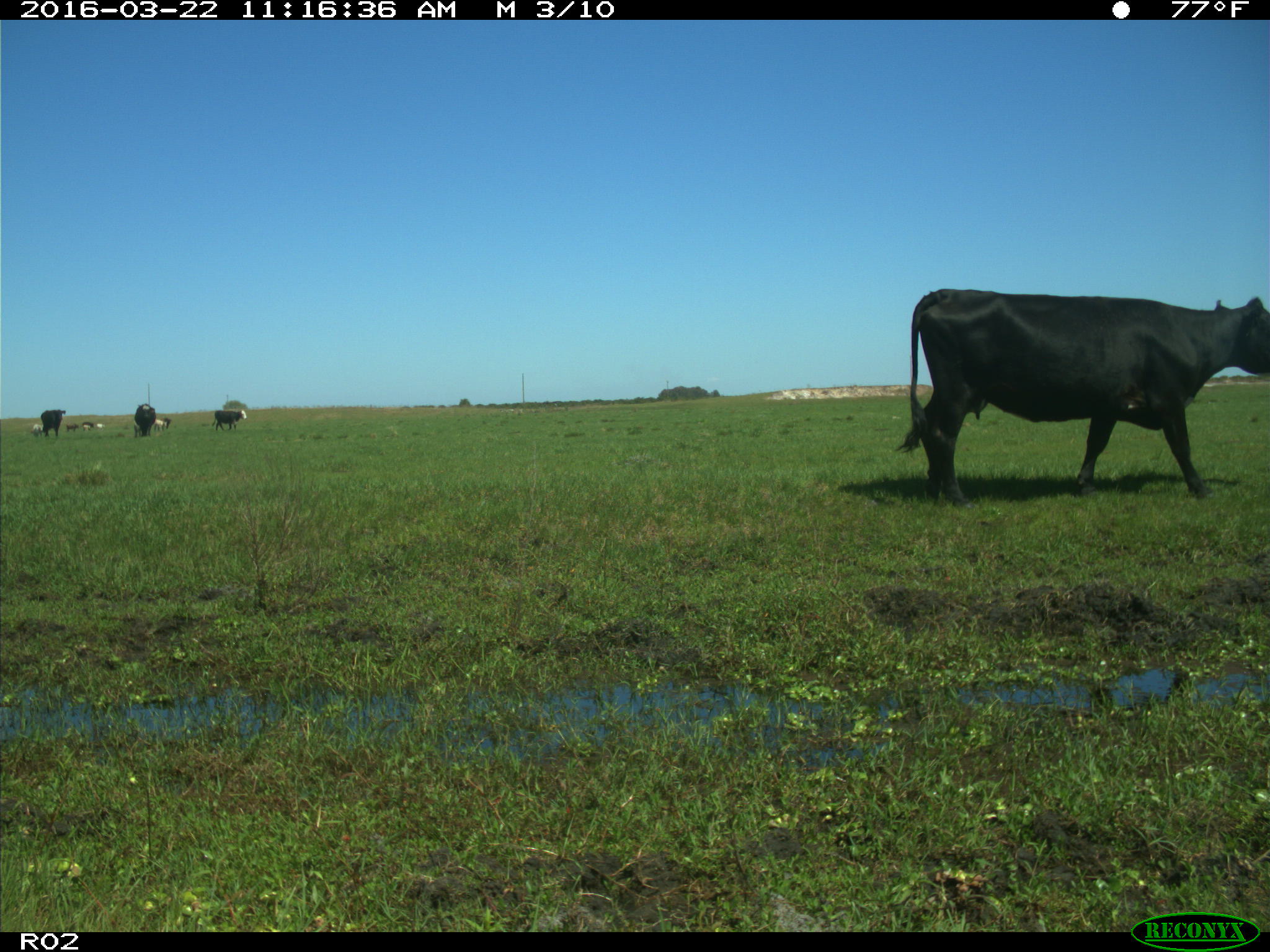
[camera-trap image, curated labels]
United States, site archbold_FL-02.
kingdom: Animalia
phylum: Chordata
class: Mammalia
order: Artiodactyla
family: Bovidae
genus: Bos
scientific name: Bos taurus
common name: domestic cow